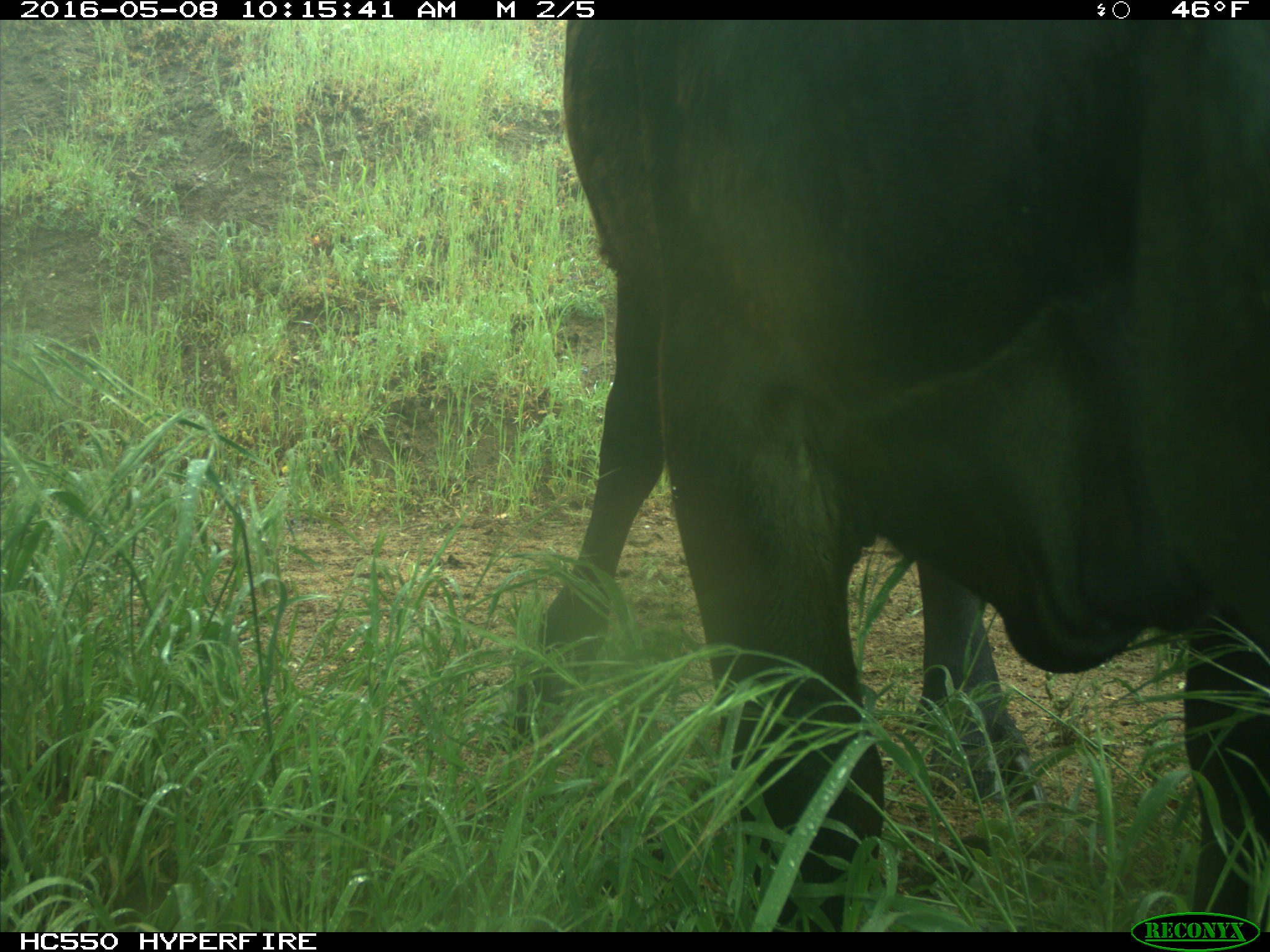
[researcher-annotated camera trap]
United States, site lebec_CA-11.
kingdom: Animalia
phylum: Chordata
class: Mammalia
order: Artiodactyla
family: Bovidae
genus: Bos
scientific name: Bos taurus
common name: domestic cow